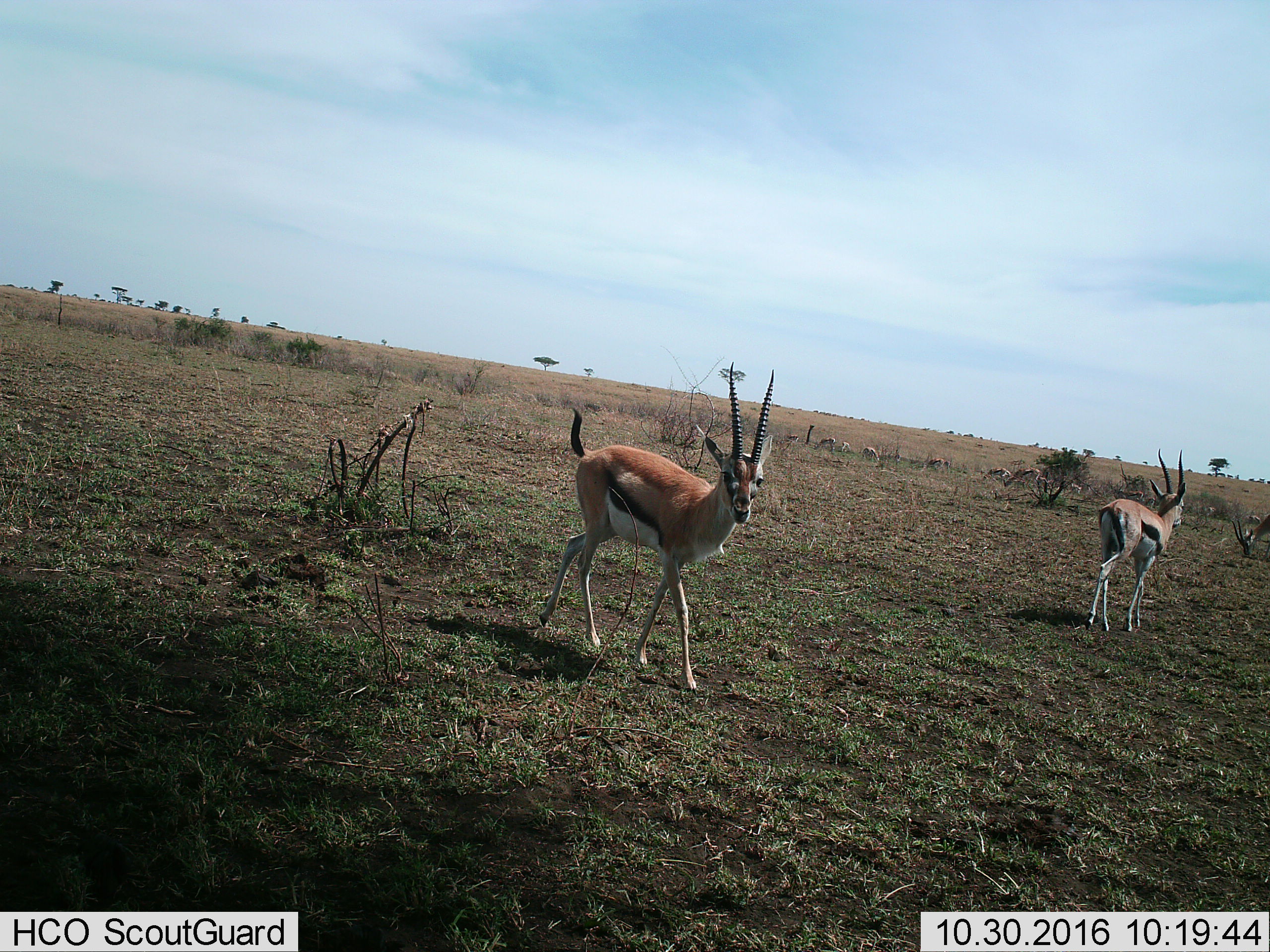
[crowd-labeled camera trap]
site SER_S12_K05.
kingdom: Animalia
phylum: Chordata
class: Mammalia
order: Artiodactyla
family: Bovidae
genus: Eudorcas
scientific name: Eudorcas thomsonii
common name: thomson's gazelle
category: gazellethomsons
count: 2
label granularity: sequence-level